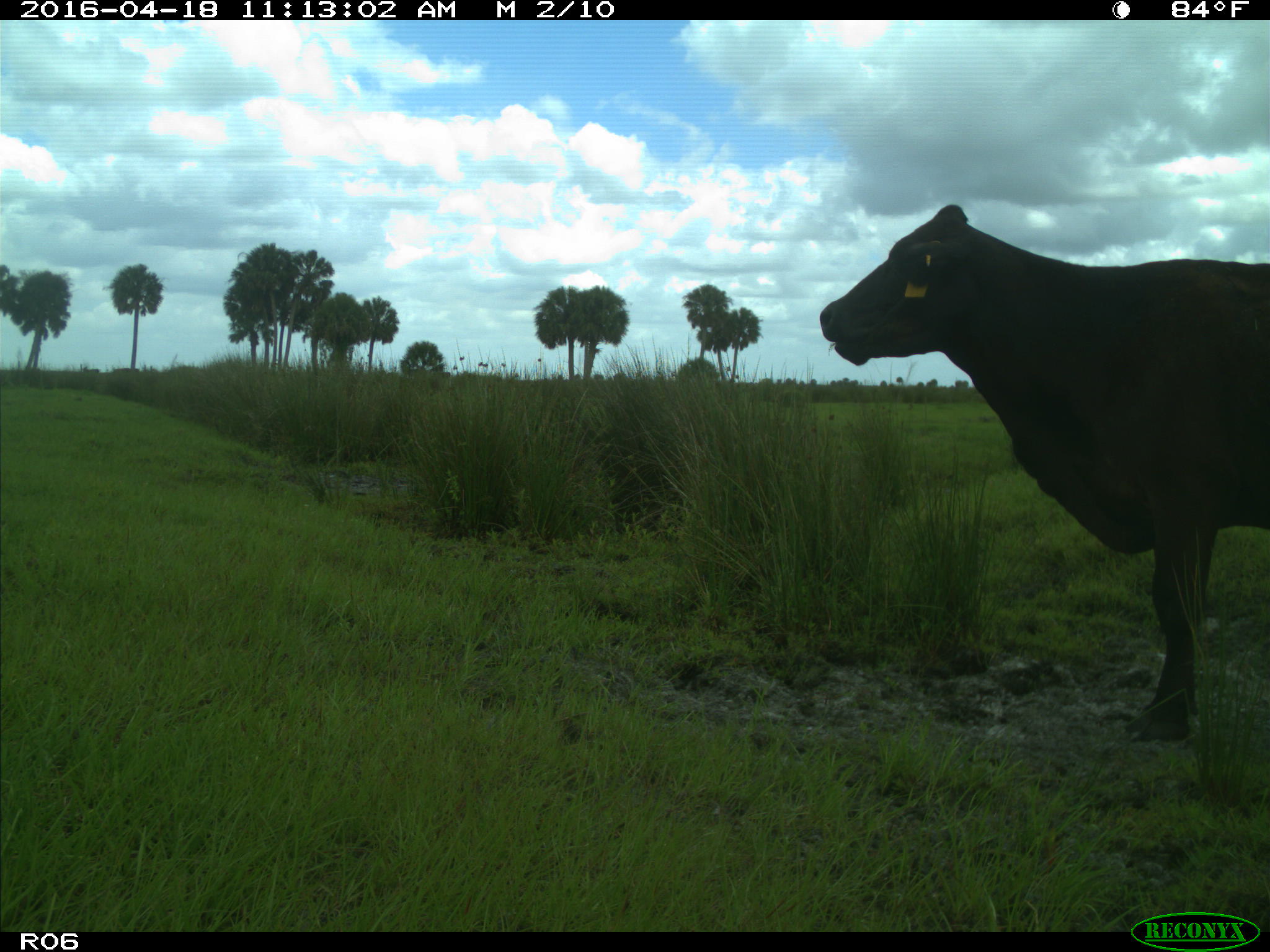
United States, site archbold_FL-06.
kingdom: Animalia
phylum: Chordata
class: Mammalia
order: Artiodactyla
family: Bovidae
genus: Bos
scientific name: Bos taurus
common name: domestic cow